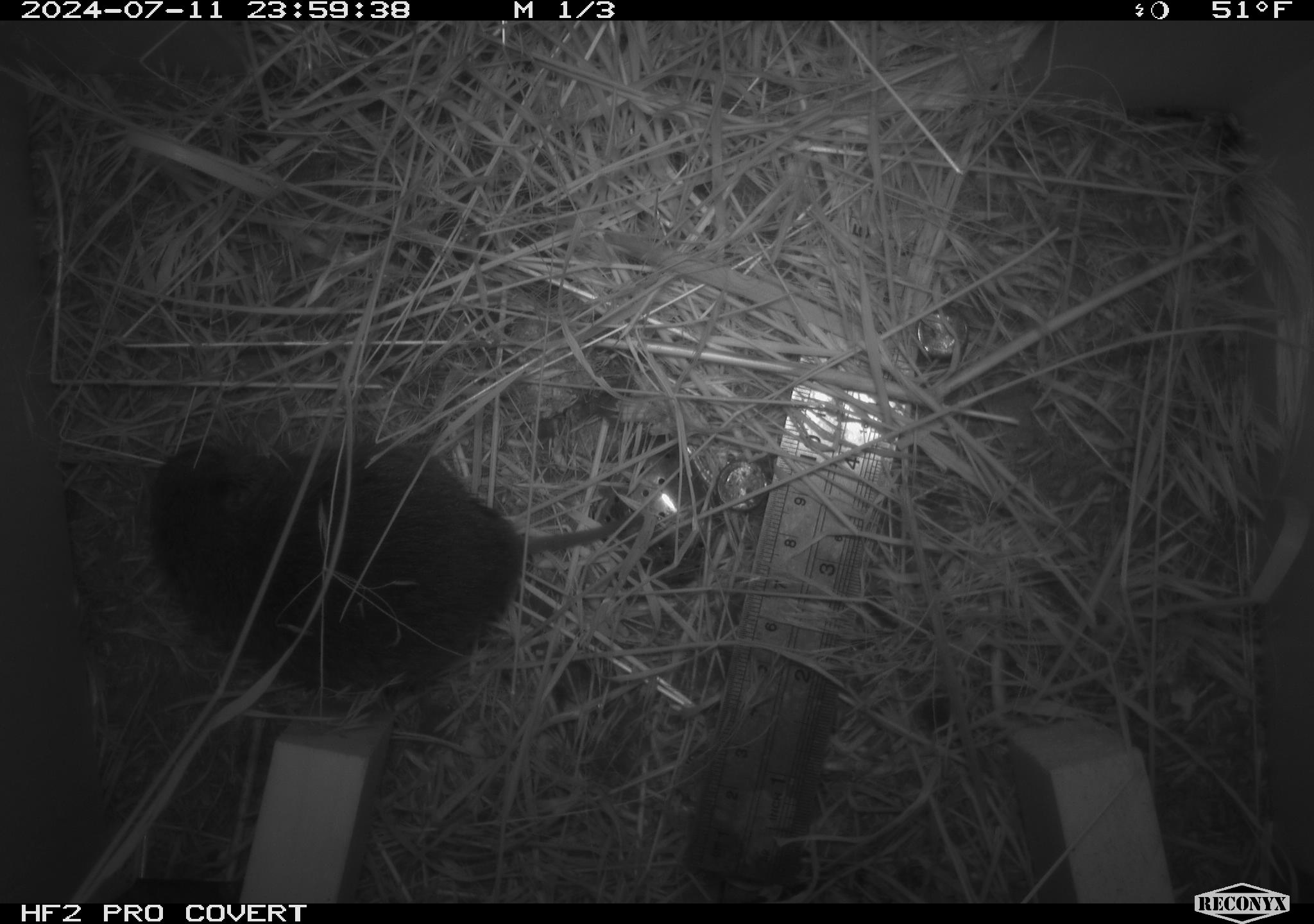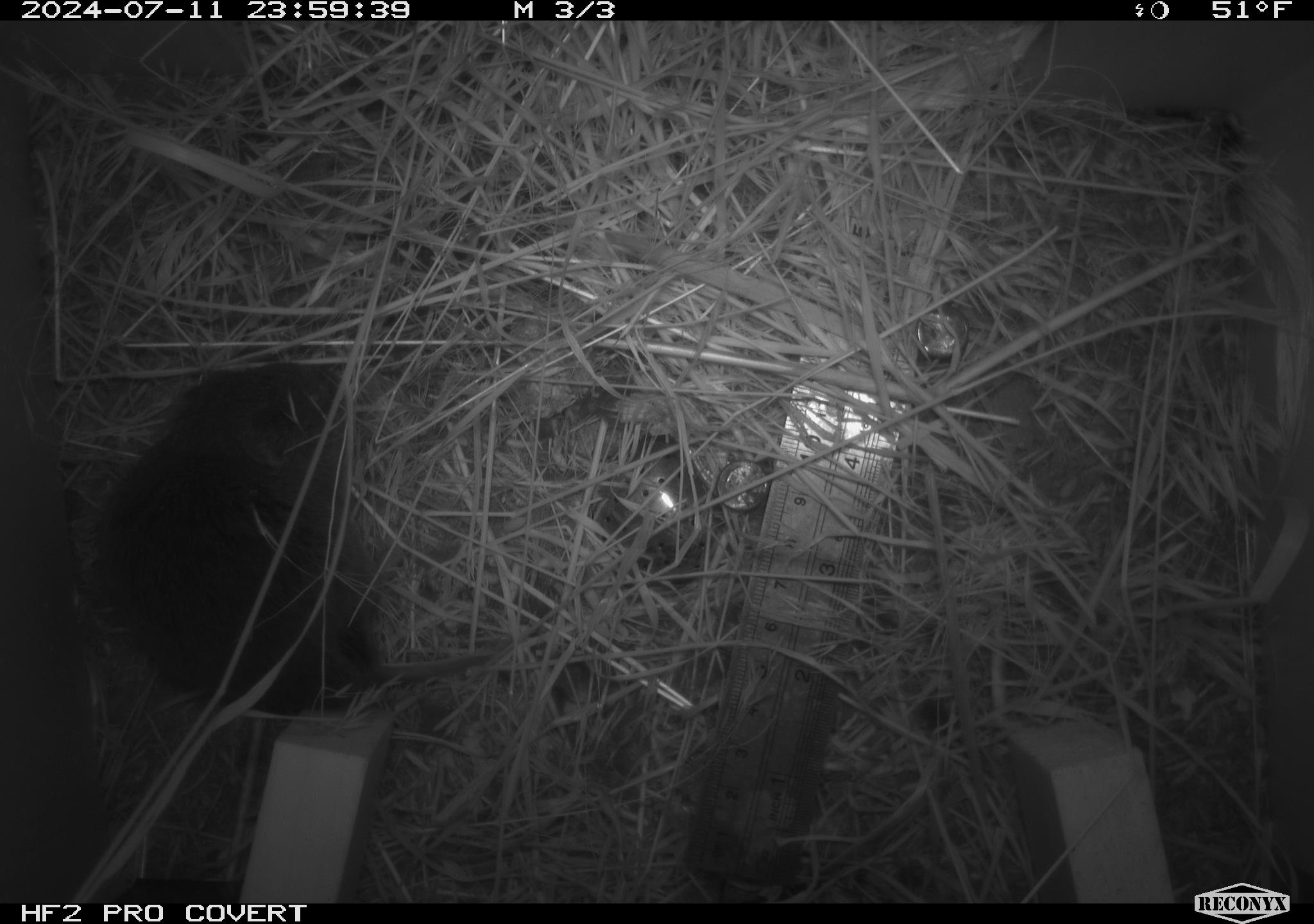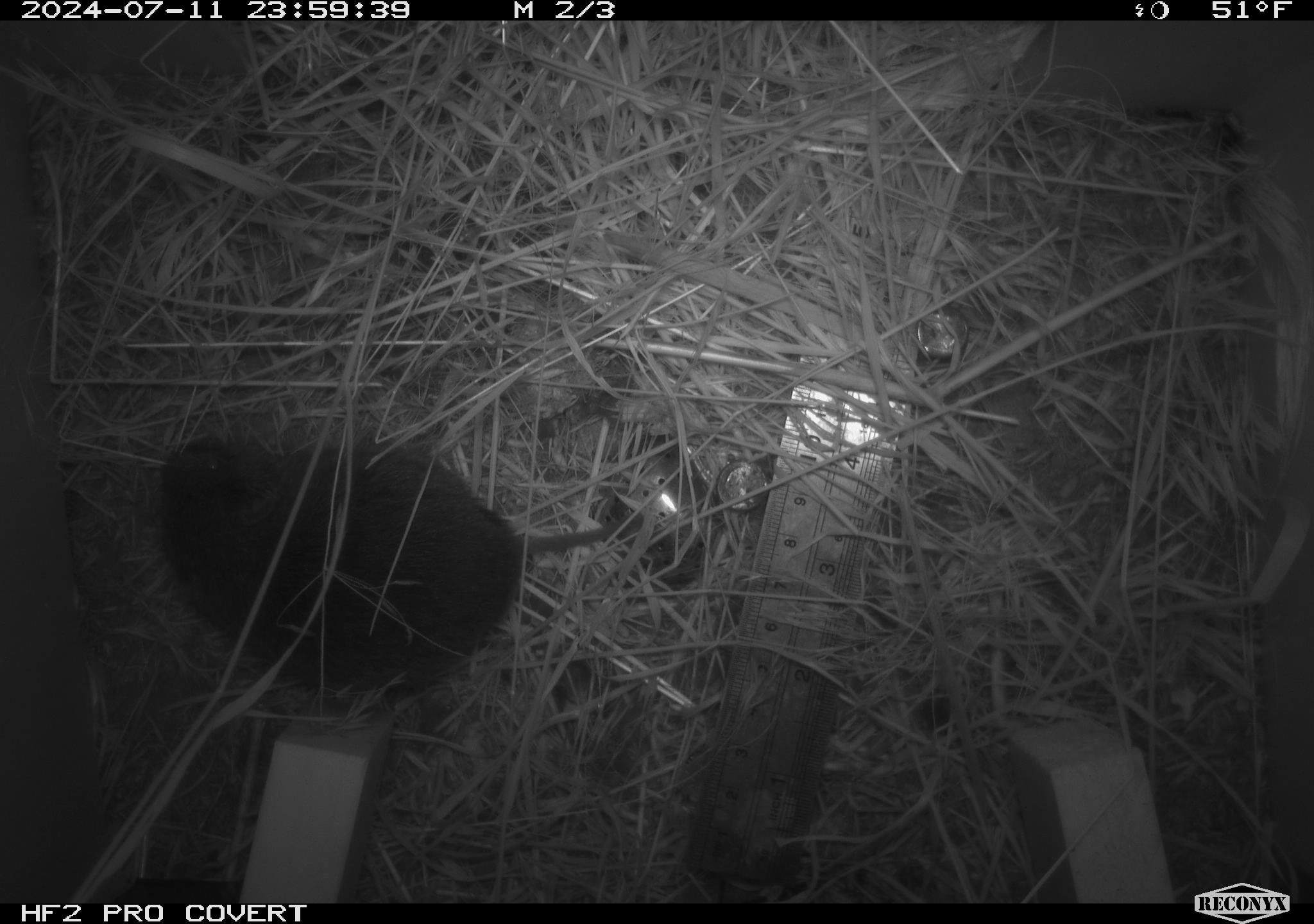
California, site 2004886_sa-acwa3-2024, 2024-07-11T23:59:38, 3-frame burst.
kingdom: Animalia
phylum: Chordata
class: Mammalia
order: Rodentia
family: Cricetidae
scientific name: Arvicolinae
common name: voles, lemmings, and muskrats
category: arvicolinae subfamily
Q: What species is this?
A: Arvicolinae subfamily (voles, lemmings, and muskrats) (Arvicolinae).